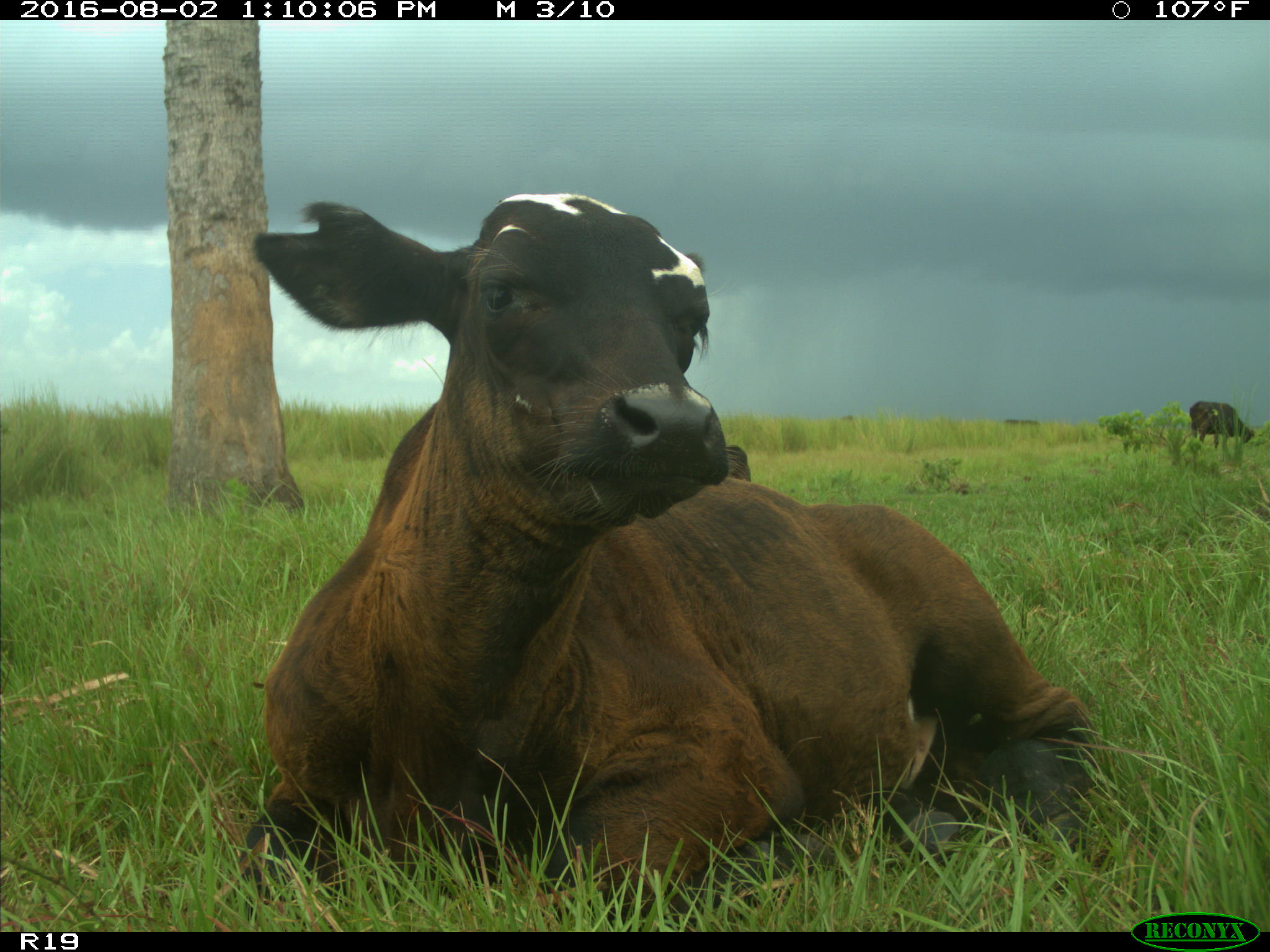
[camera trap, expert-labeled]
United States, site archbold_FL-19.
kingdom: Animalia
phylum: Chordata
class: Mammalia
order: Artiodactyla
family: Bovidae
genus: Bos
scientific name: Bos taurus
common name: domestic cow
Bos taurus (domestic cow).